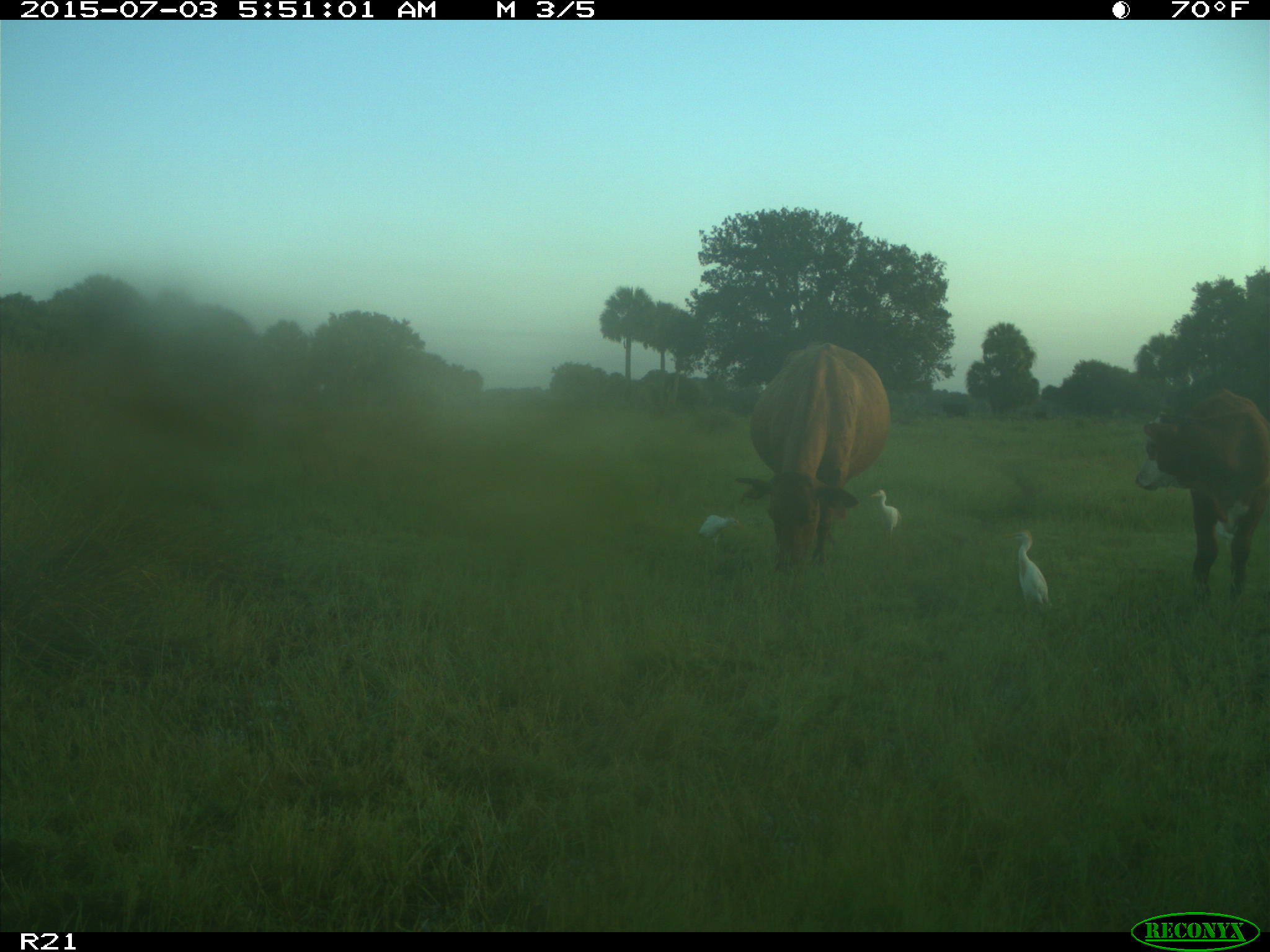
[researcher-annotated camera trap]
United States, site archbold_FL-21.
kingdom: Animalia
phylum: Chordata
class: Mammalia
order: Artiodactyla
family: Bovidae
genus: Bos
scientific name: Bos taurus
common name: domestic cow